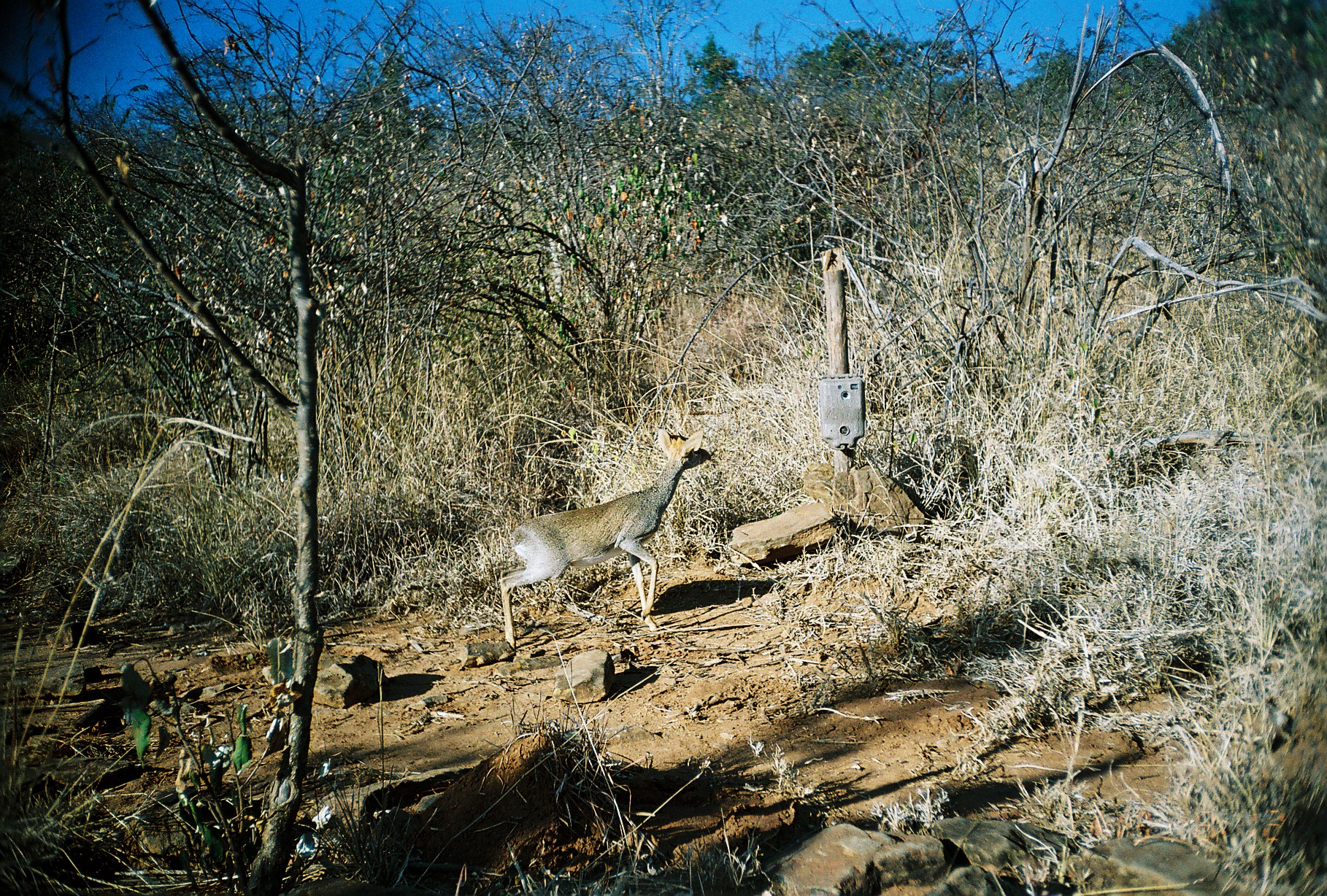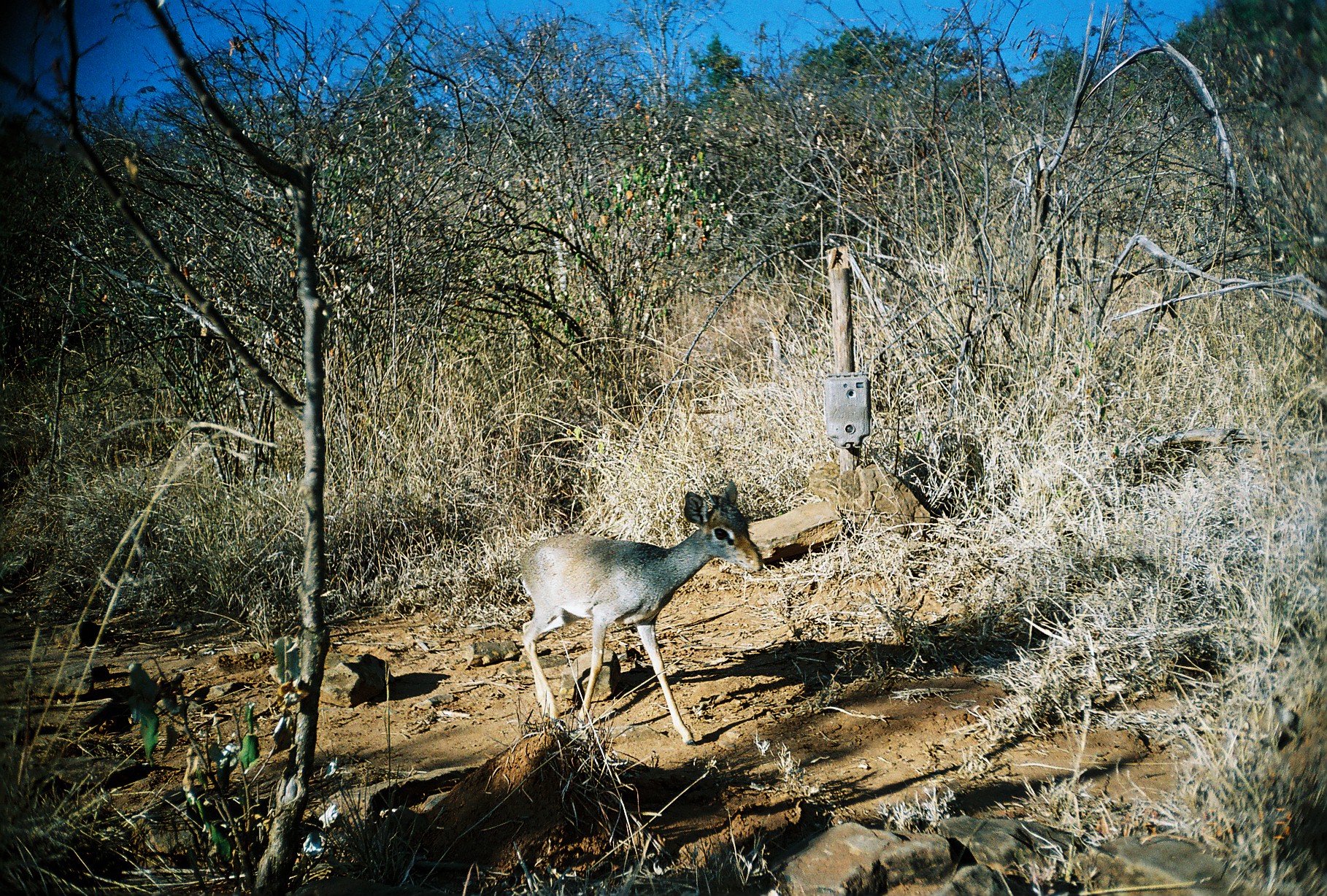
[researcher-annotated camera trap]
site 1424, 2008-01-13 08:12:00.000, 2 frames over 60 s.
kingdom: Animalia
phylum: Chordata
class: Mammalia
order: Artiodactyla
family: Bovidae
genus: Madoqua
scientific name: Madoqua guentheri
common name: günther's dik-dik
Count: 1.